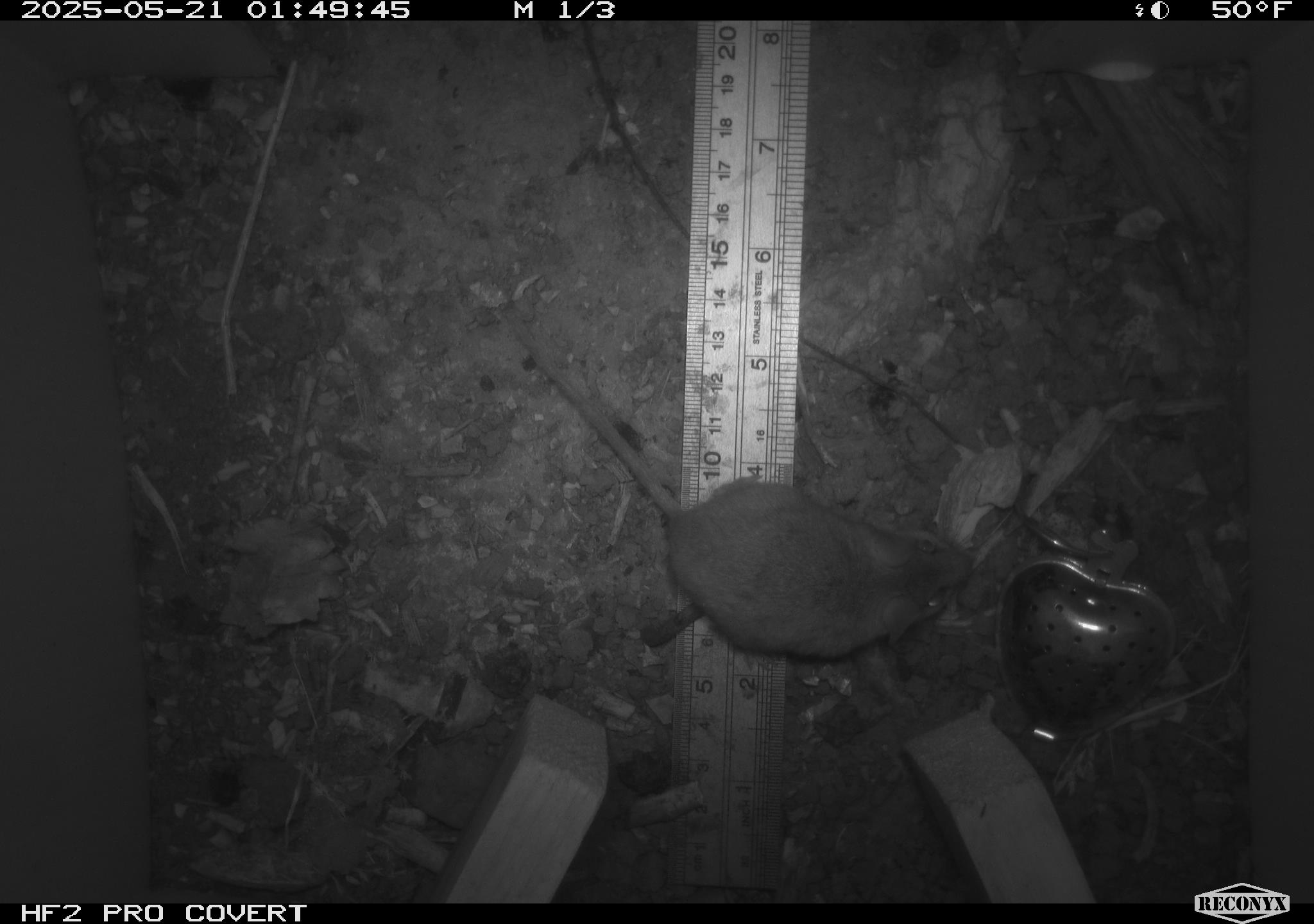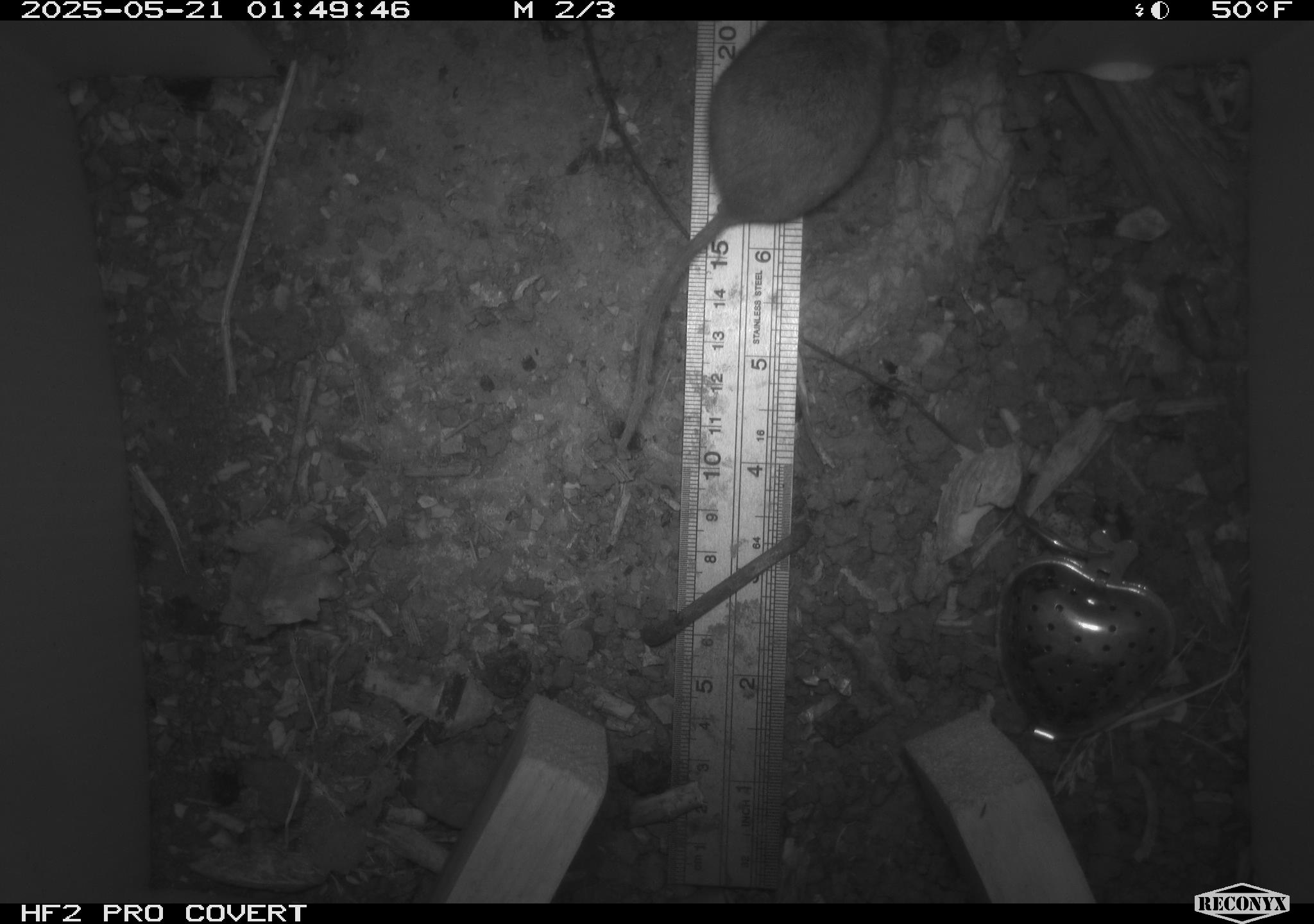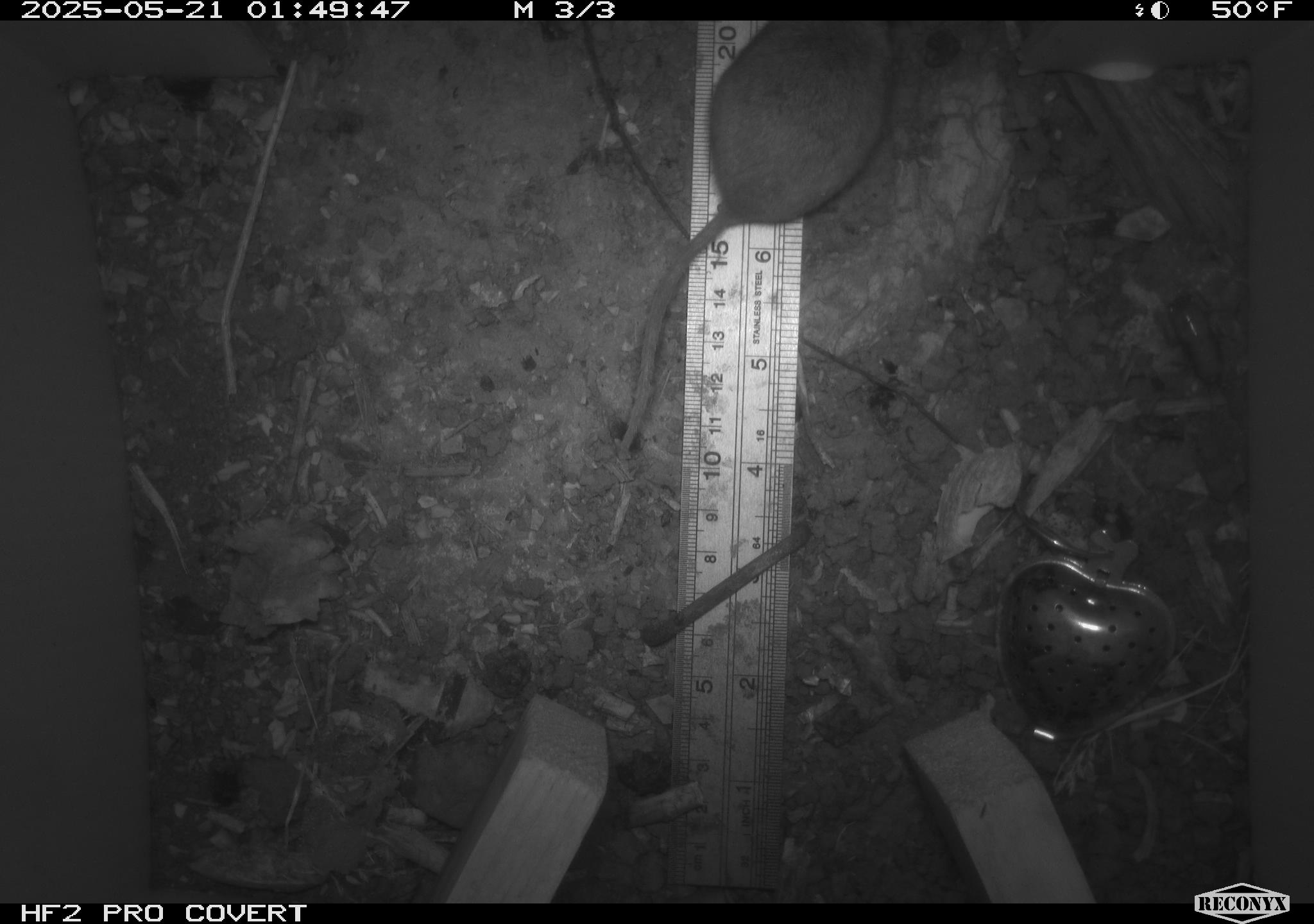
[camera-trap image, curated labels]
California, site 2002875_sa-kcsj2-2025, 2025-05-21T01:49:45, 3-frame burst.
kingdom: Animalia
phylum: Chordata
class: Mammalia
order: Rodentia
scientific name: Rodentia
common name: rodent